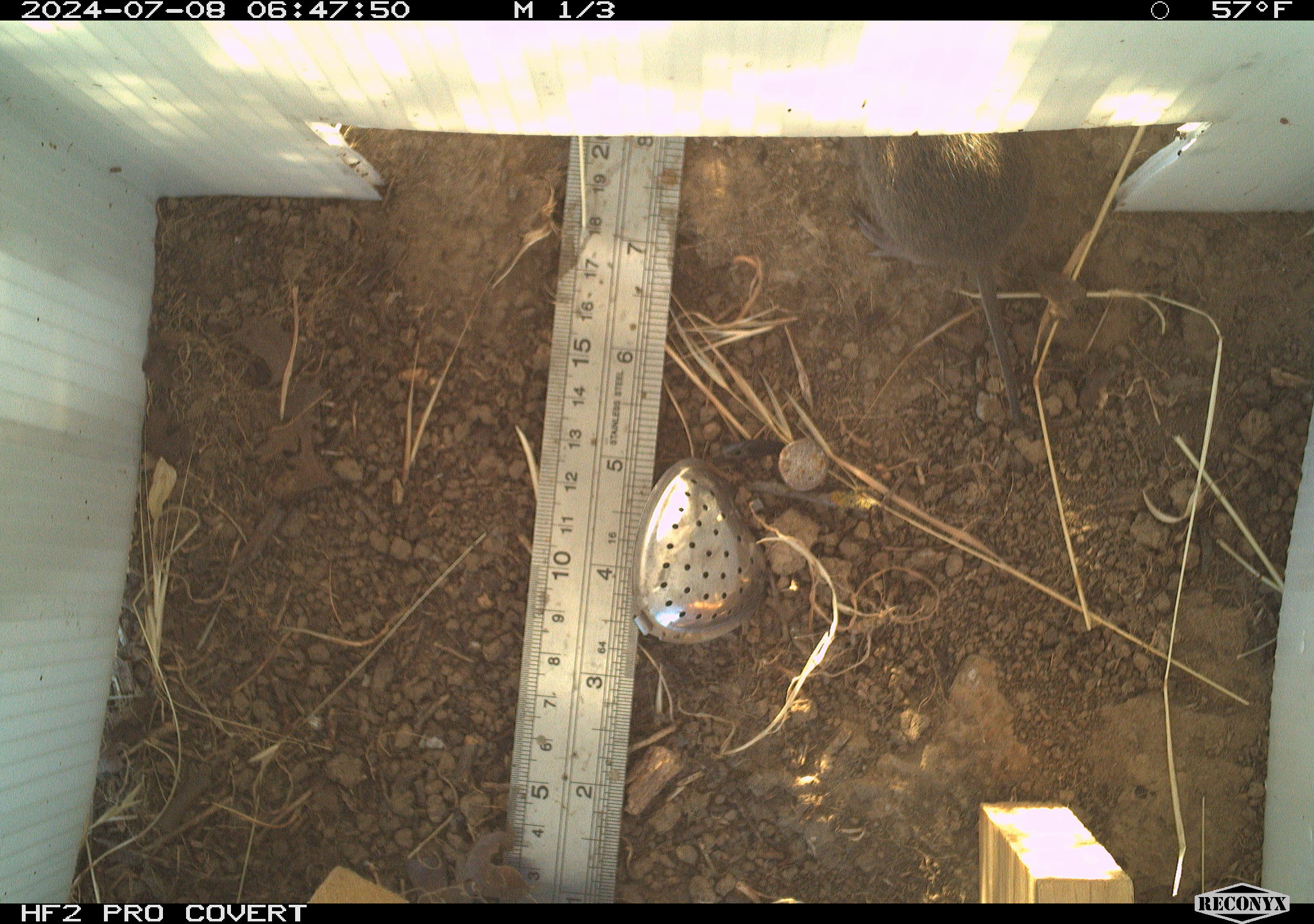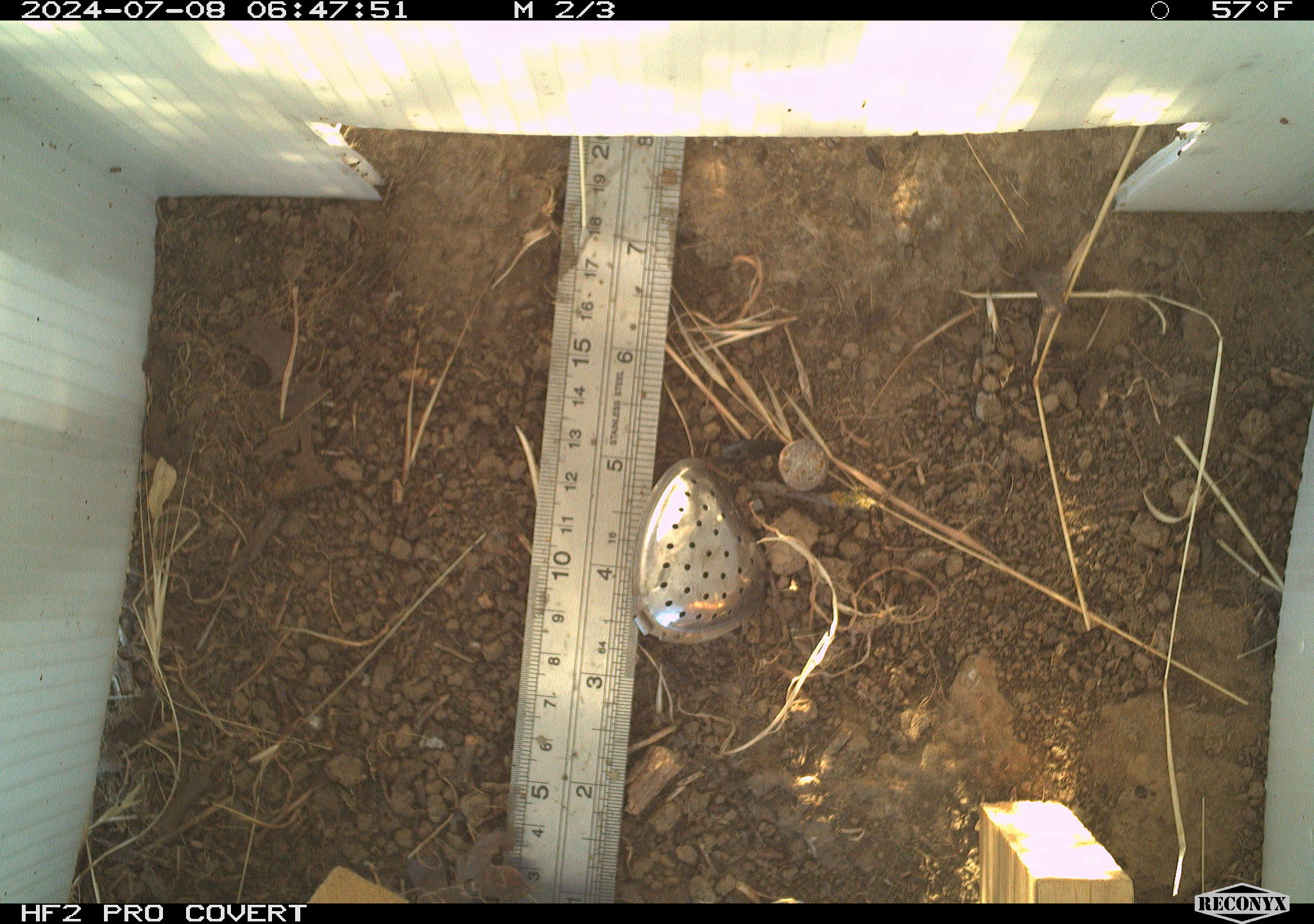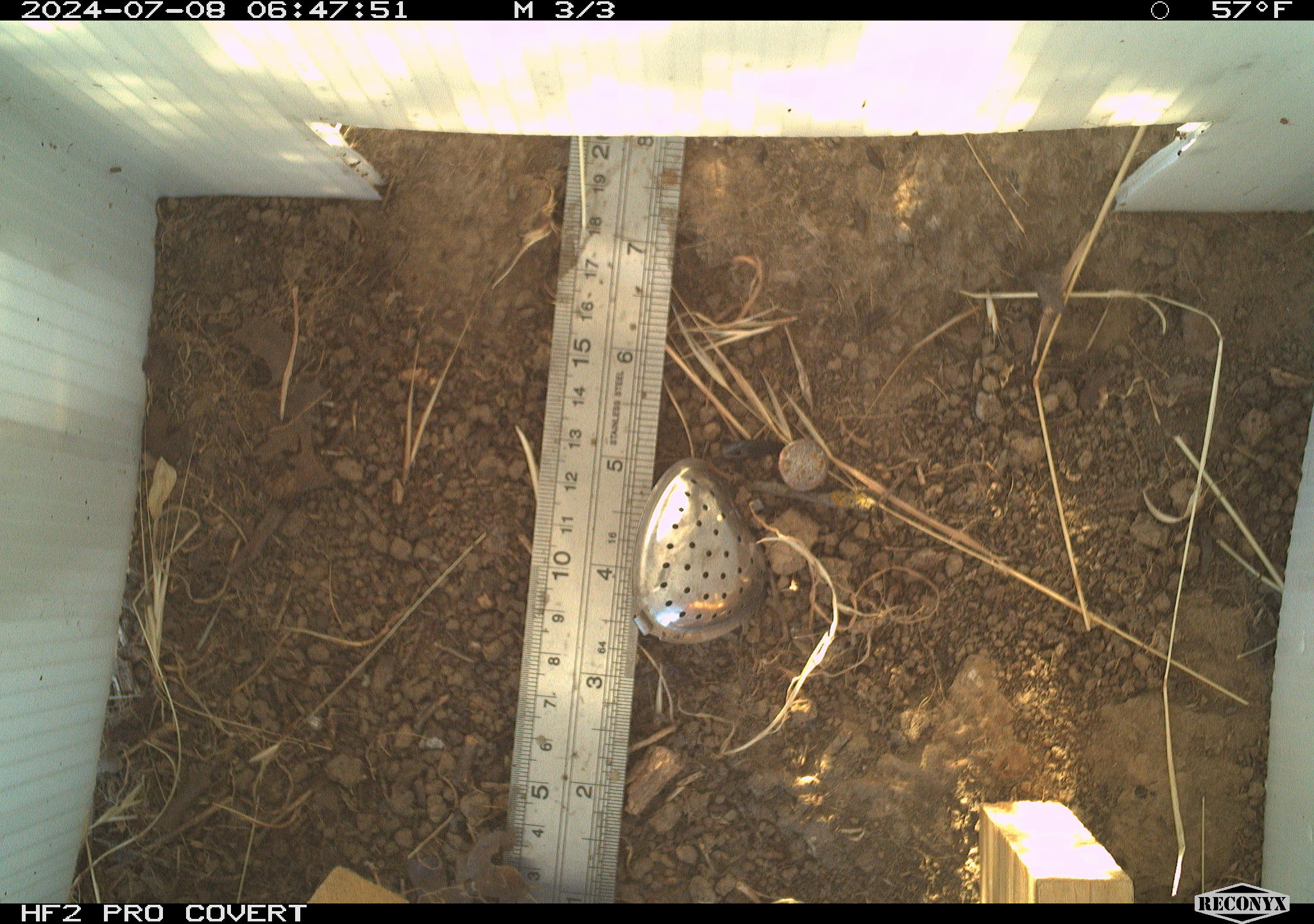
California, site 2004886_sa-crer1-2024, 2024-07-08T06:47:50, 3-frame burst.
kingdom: Animalia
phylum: Chordata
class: Mammalia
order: Rodentia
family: Cricetidae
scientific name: Arvicolinae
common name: voles, lemmings, and muskrats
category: arvicolinae subfamily